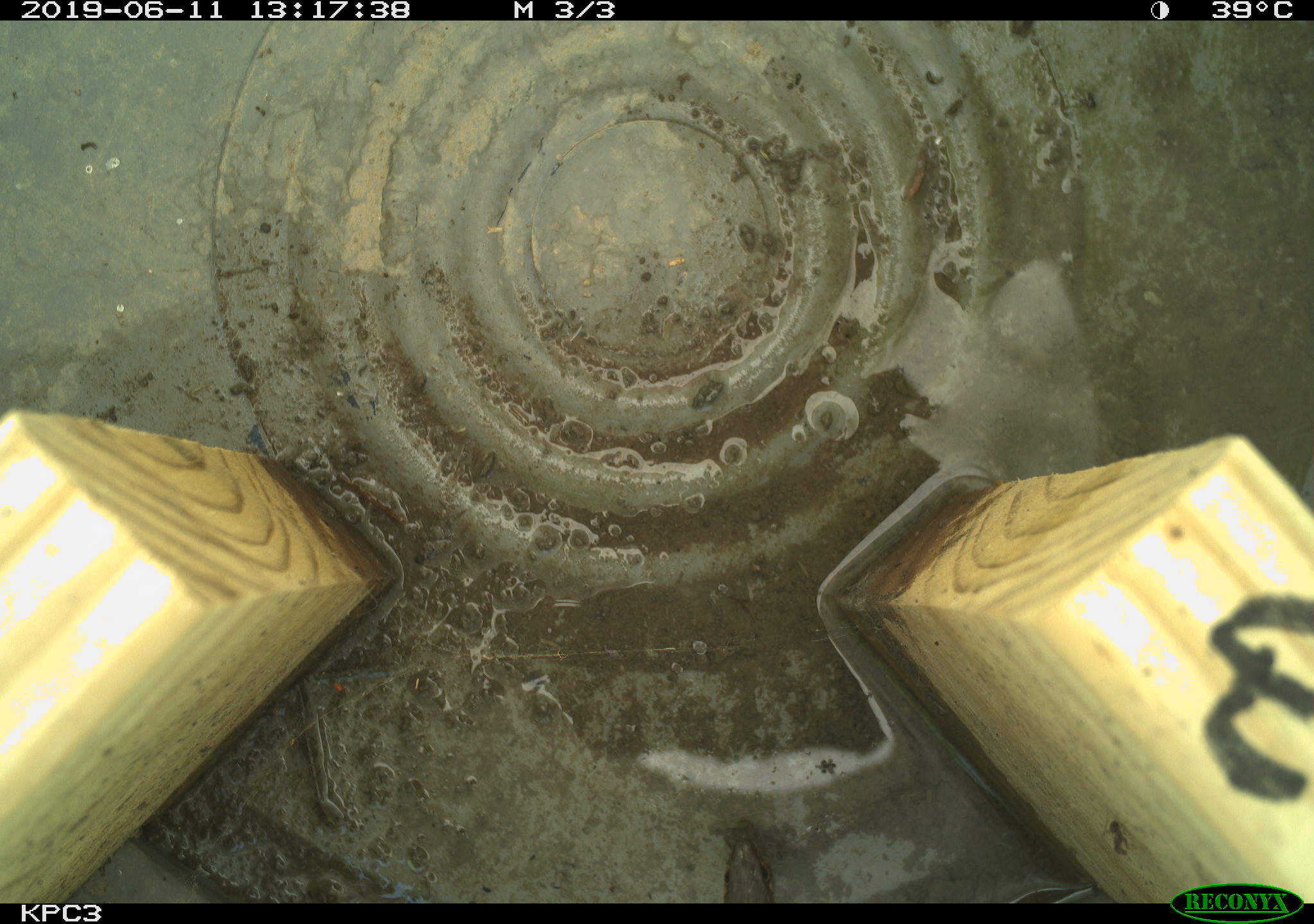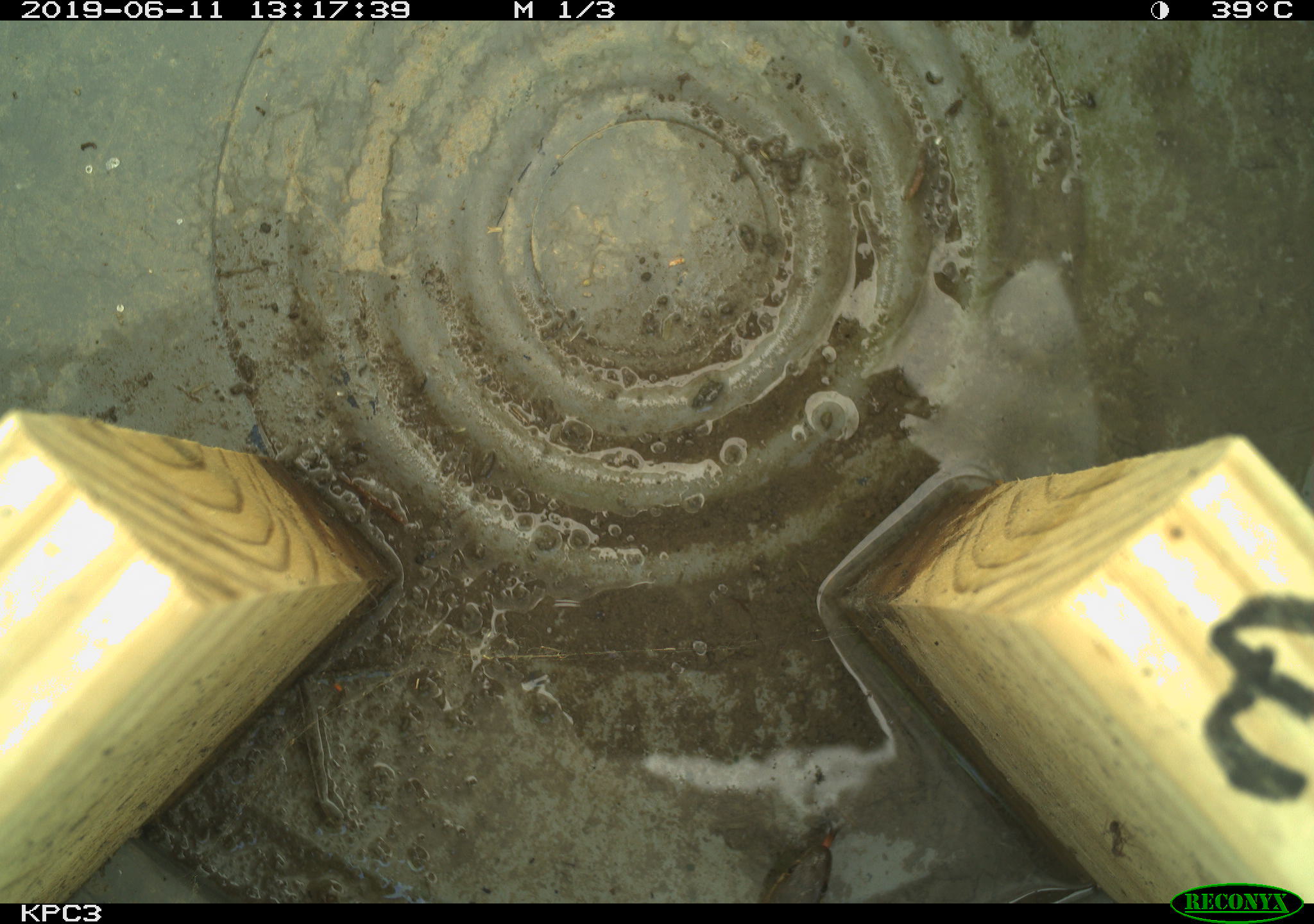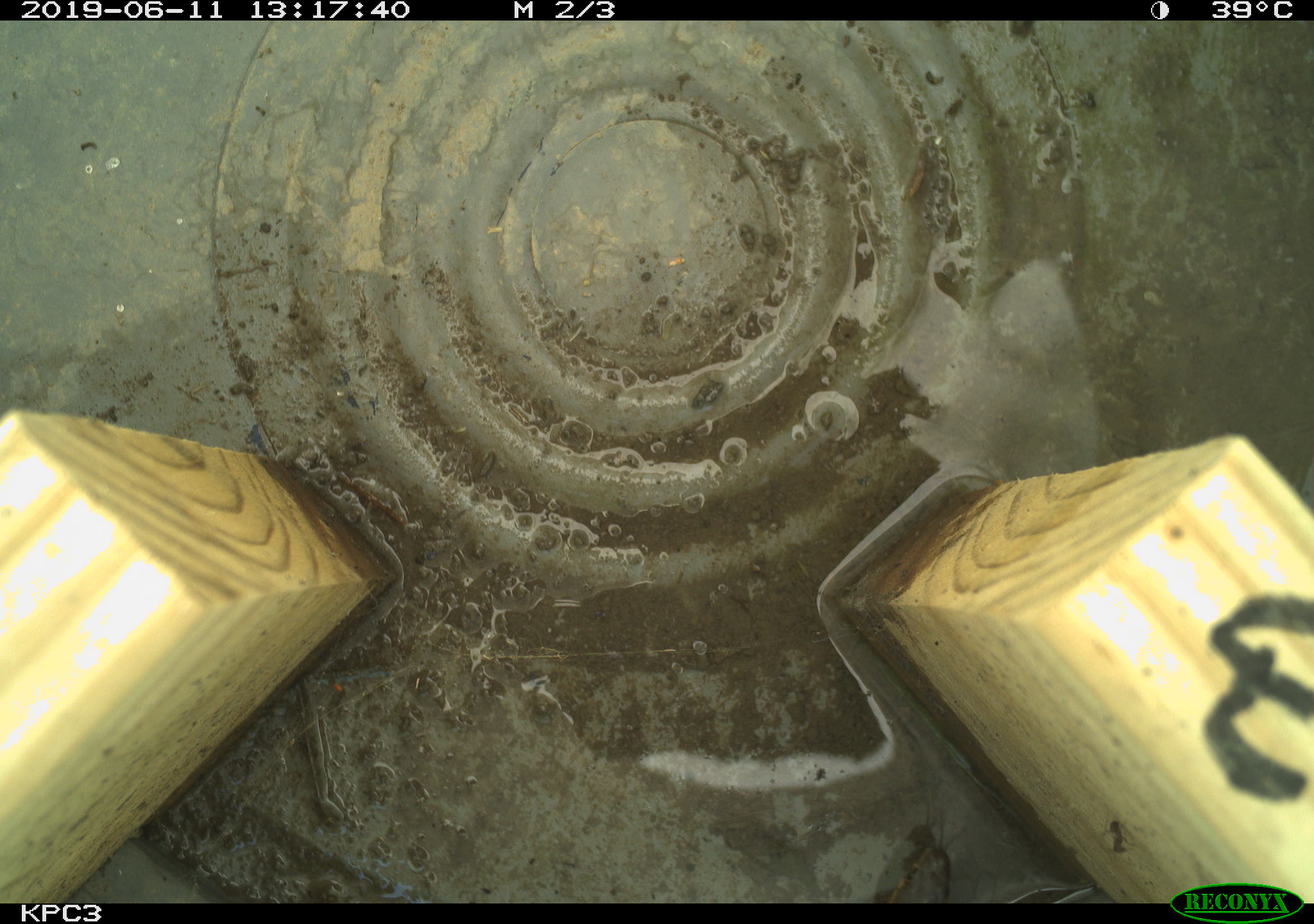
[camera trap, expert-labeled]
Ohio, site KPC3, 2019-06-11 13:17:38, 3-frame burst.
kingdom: Animalia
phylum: Chordata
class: Reptilia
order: Squamata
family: Colubridae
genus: Thamnophis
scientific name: Thamnophis sirtalis sirtalis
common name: eastern gartersnake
Eastern gartersnake (Thamnophis sirtalis sirtalis).